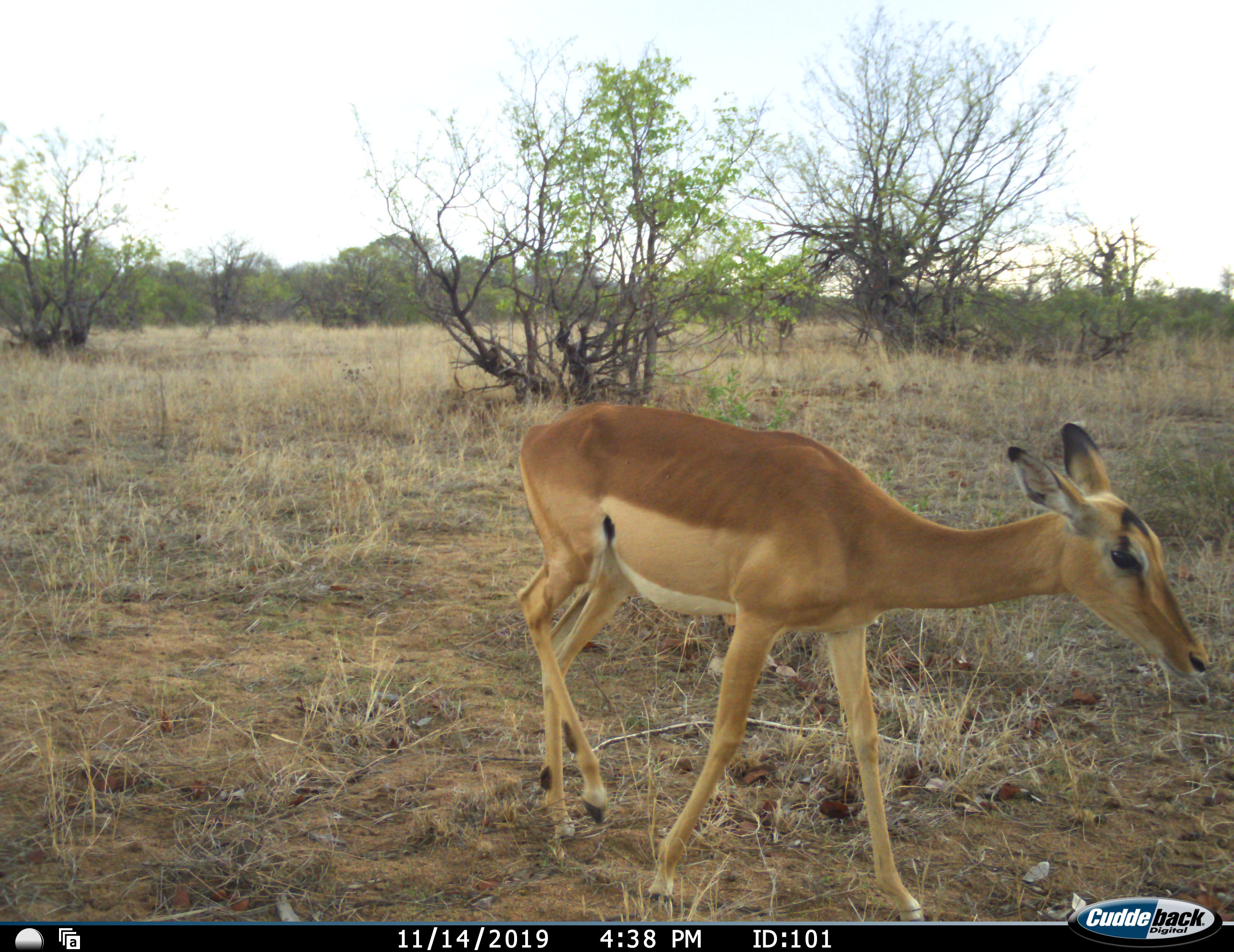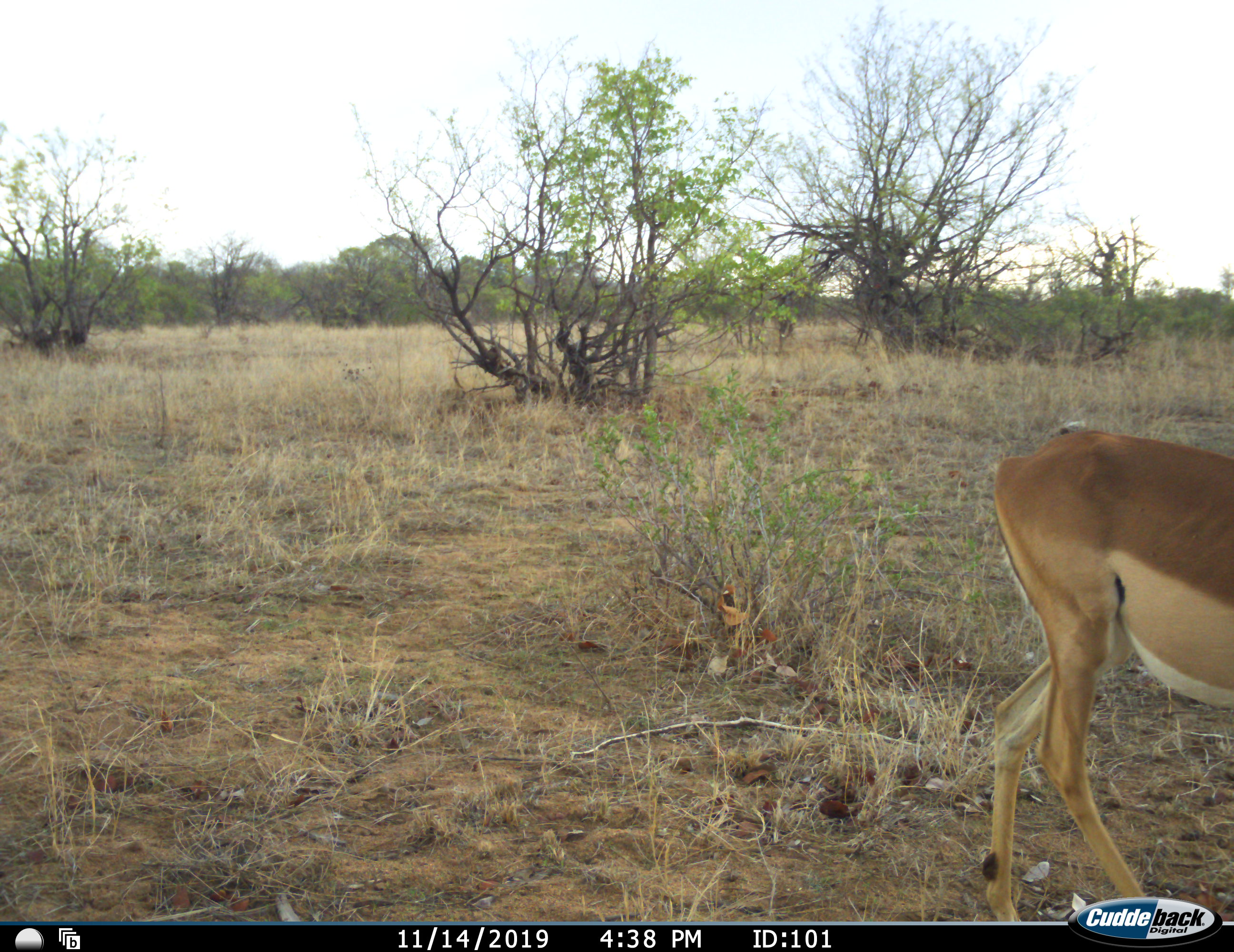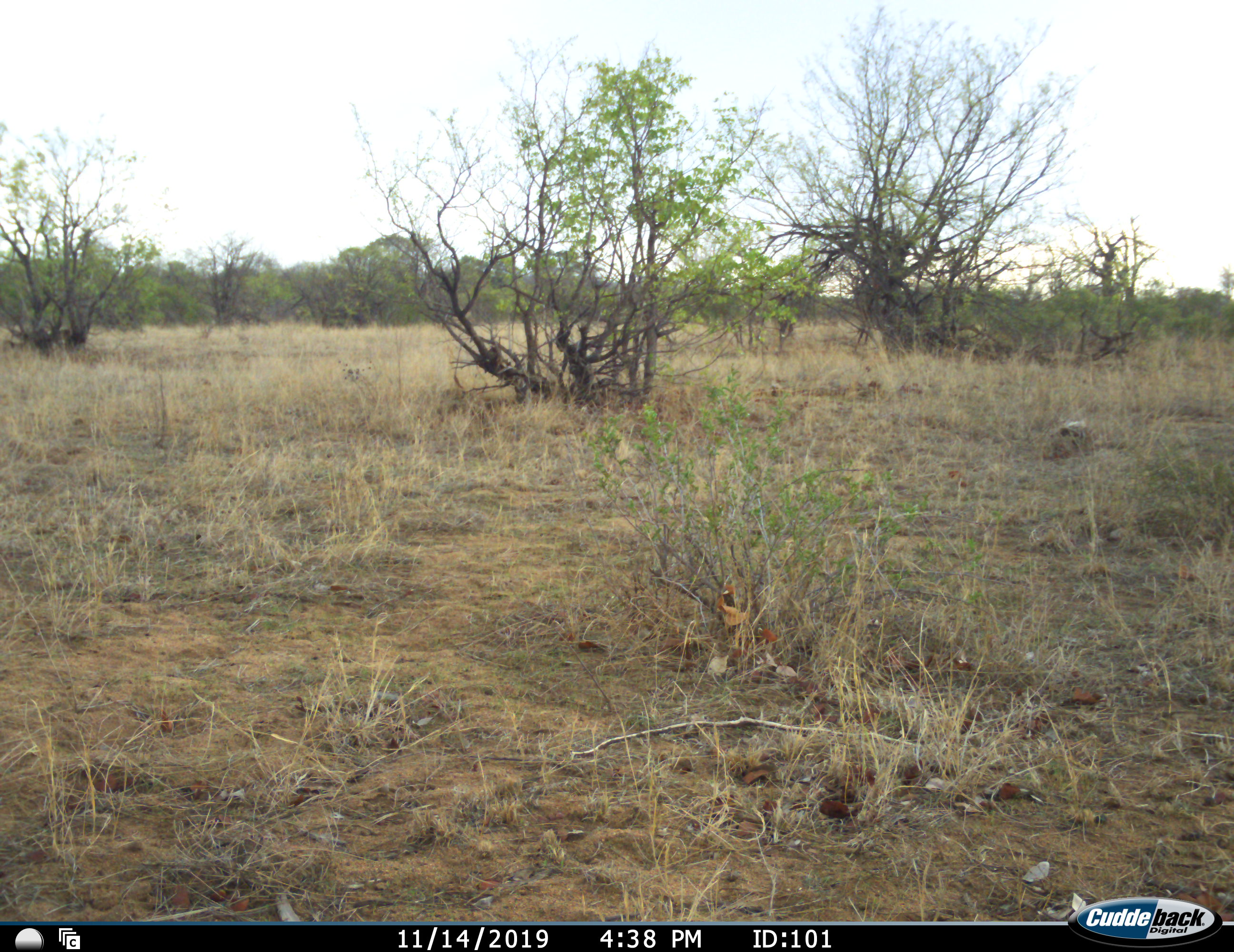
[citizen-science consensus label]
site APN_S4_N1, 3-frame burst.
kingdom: Animalia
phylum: Chordata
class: Mammalia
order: Artiodactyla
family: Bovidae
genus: Aepyceros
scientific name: Aepyceros melampus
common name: impala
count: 1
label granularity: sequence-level